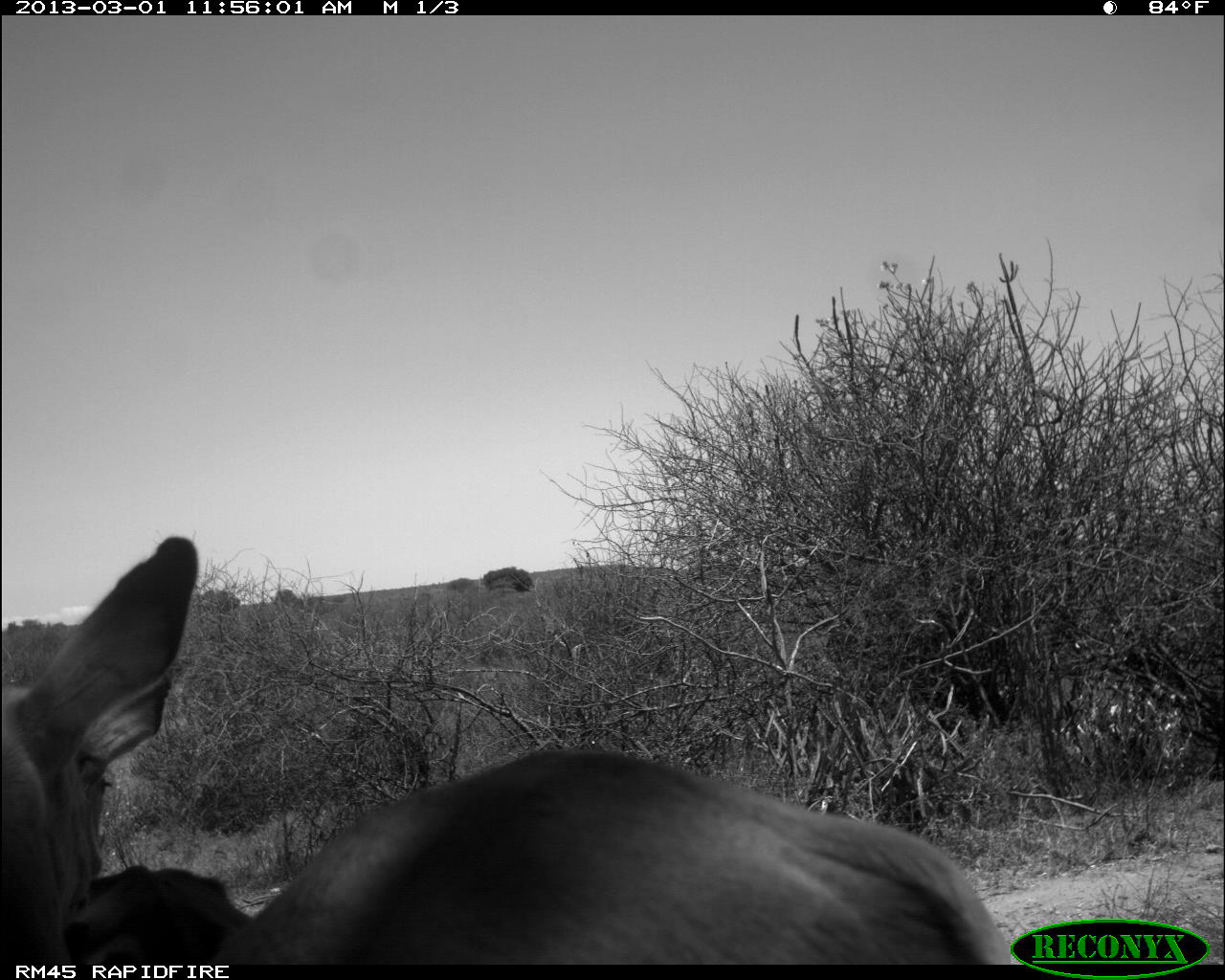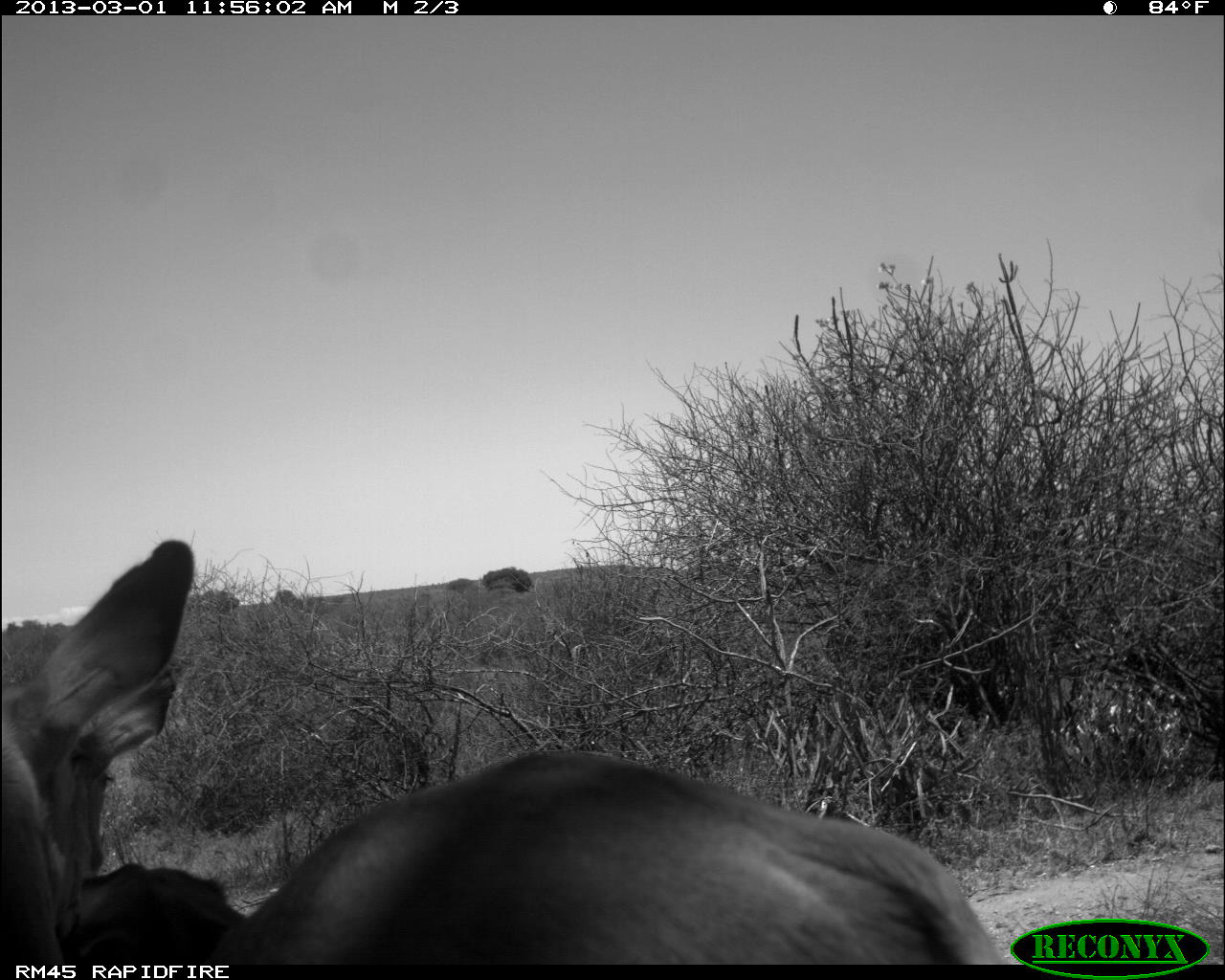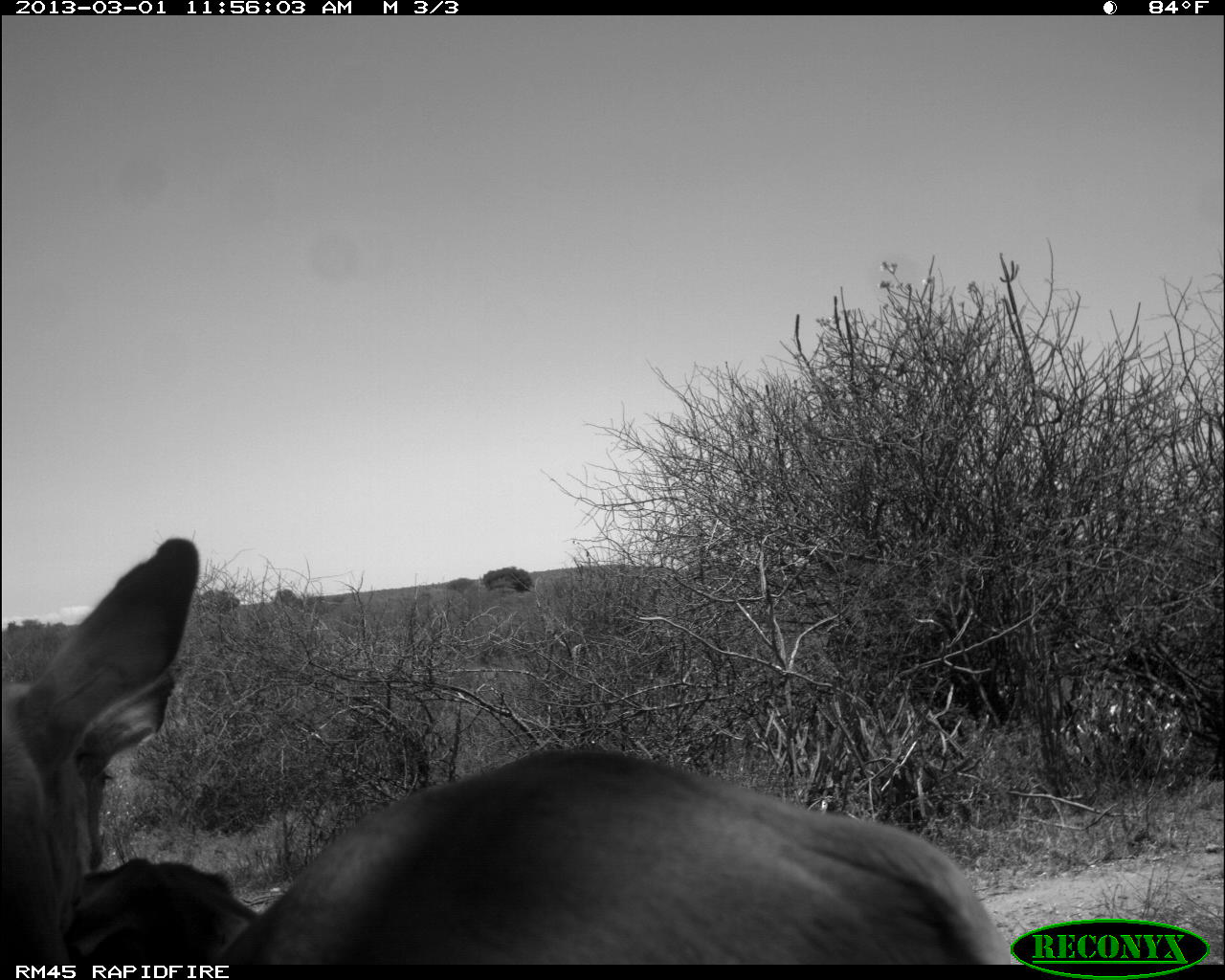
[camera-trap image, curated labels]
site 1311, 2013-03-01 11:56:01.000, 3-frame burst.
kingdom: Animalia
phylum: Chordata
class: Mammalia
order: Artiodactyla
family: Bovidae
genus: Aepyceros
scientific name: Aepyceros melampus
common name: impala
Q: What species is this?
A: Aepyceros melampus (impala).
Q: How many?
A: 2.